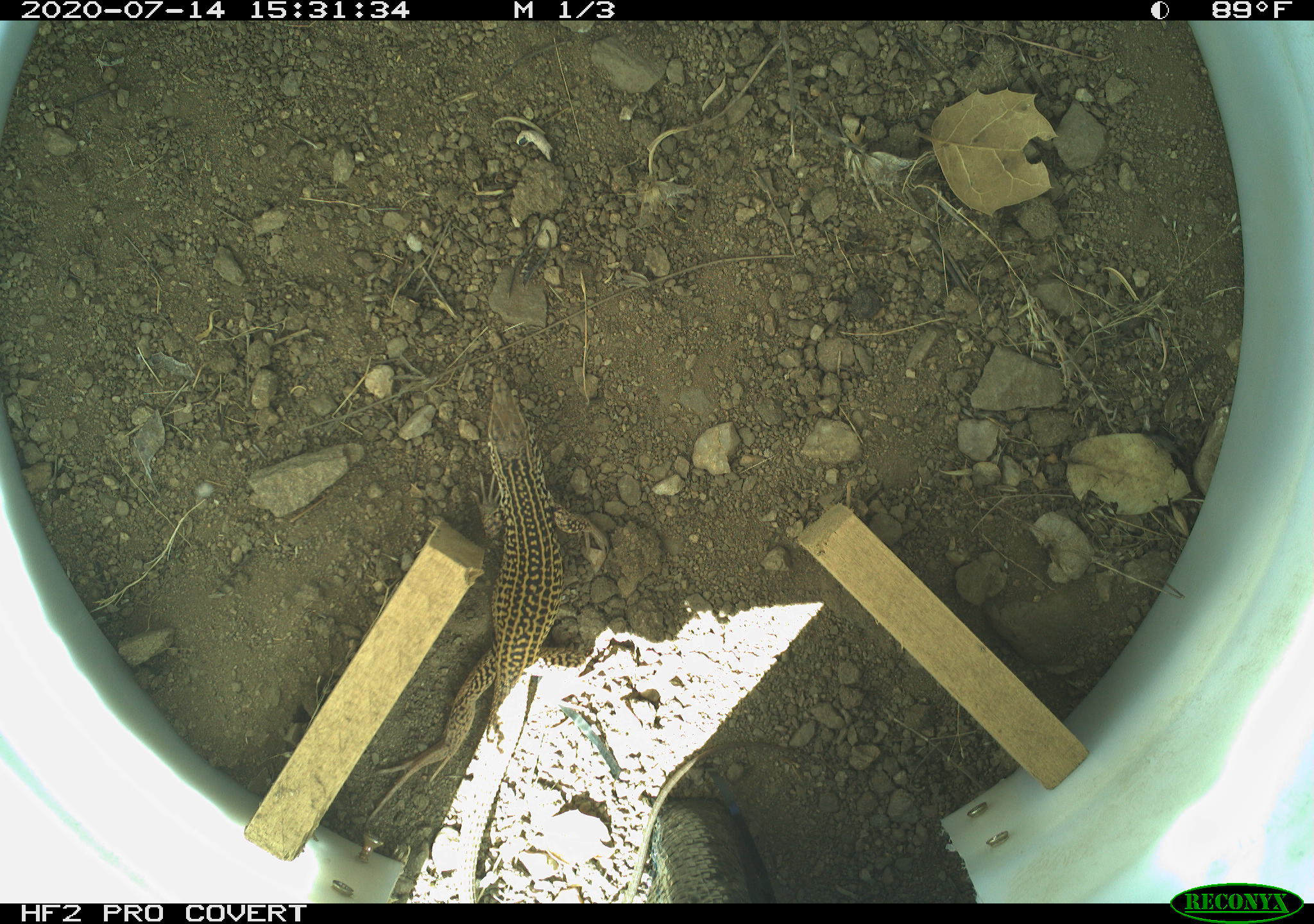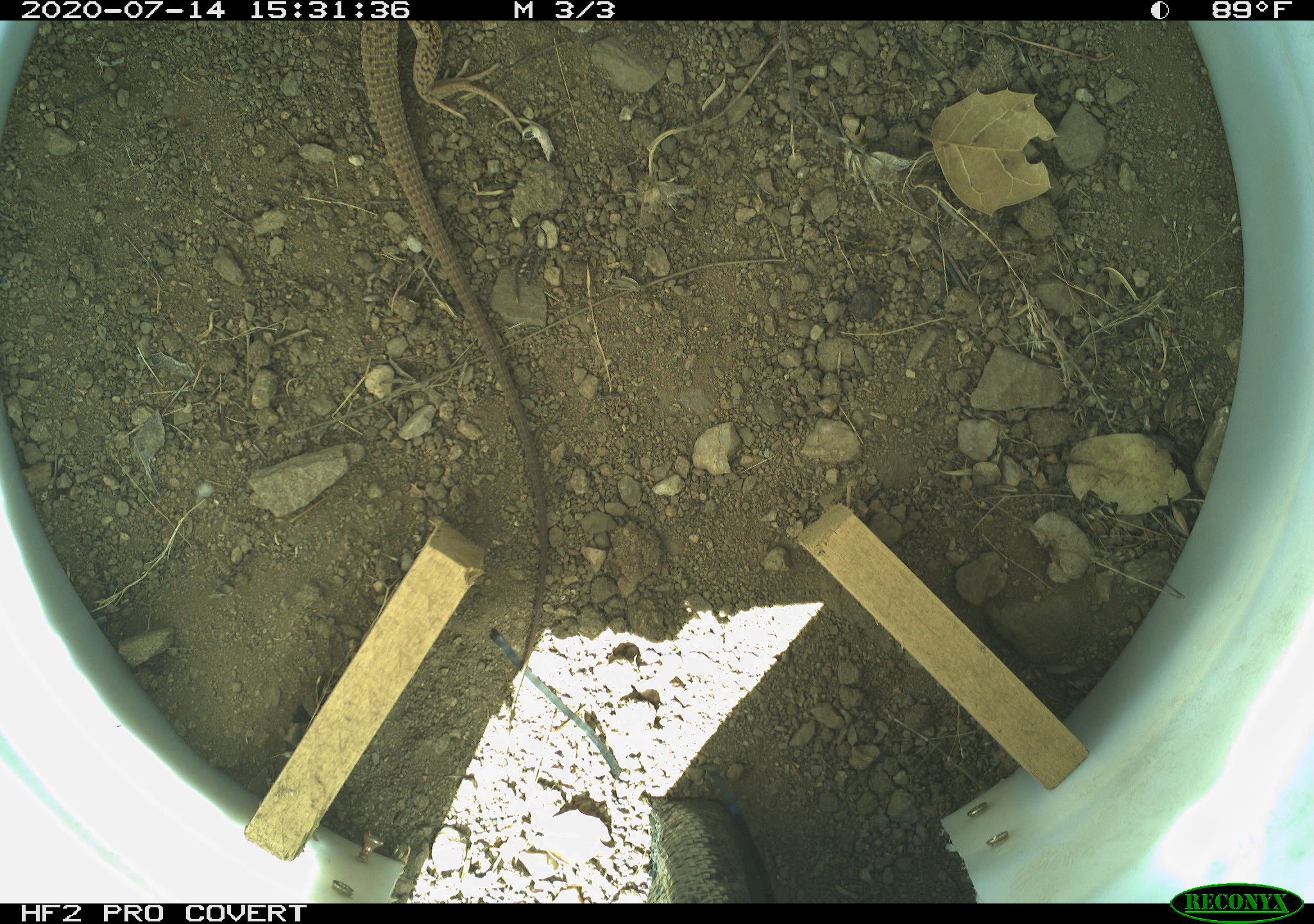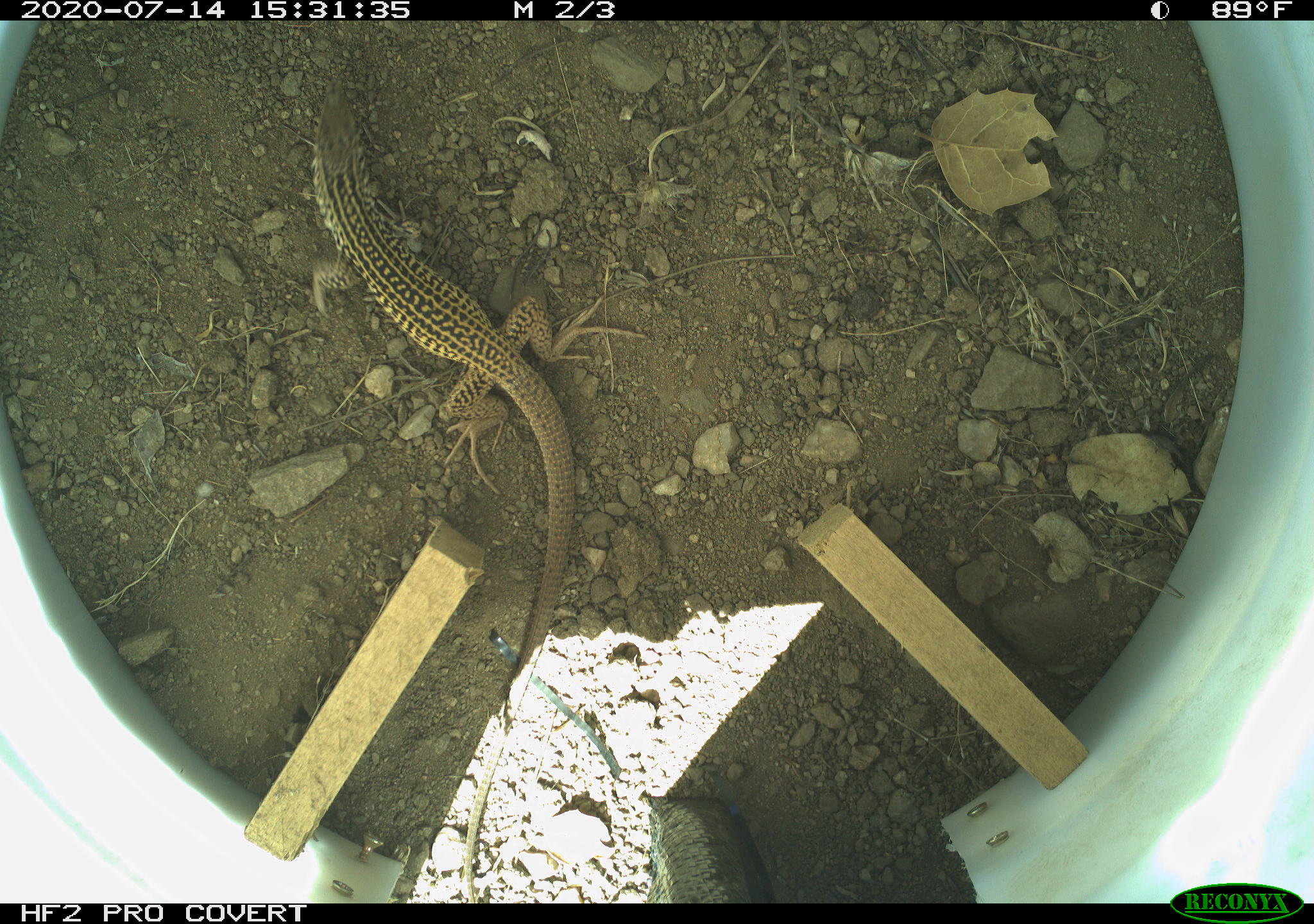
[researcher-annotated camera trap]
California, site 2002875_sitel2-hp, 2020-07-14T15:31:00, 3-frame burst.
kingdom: Animalia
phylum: Chordata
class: Reptilia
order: Squamata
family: Teiidae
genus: Aspidoscelis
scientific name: Aspidoscelis tigris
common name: western whiptail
Western whiptail (Aspidoscelis tigris).